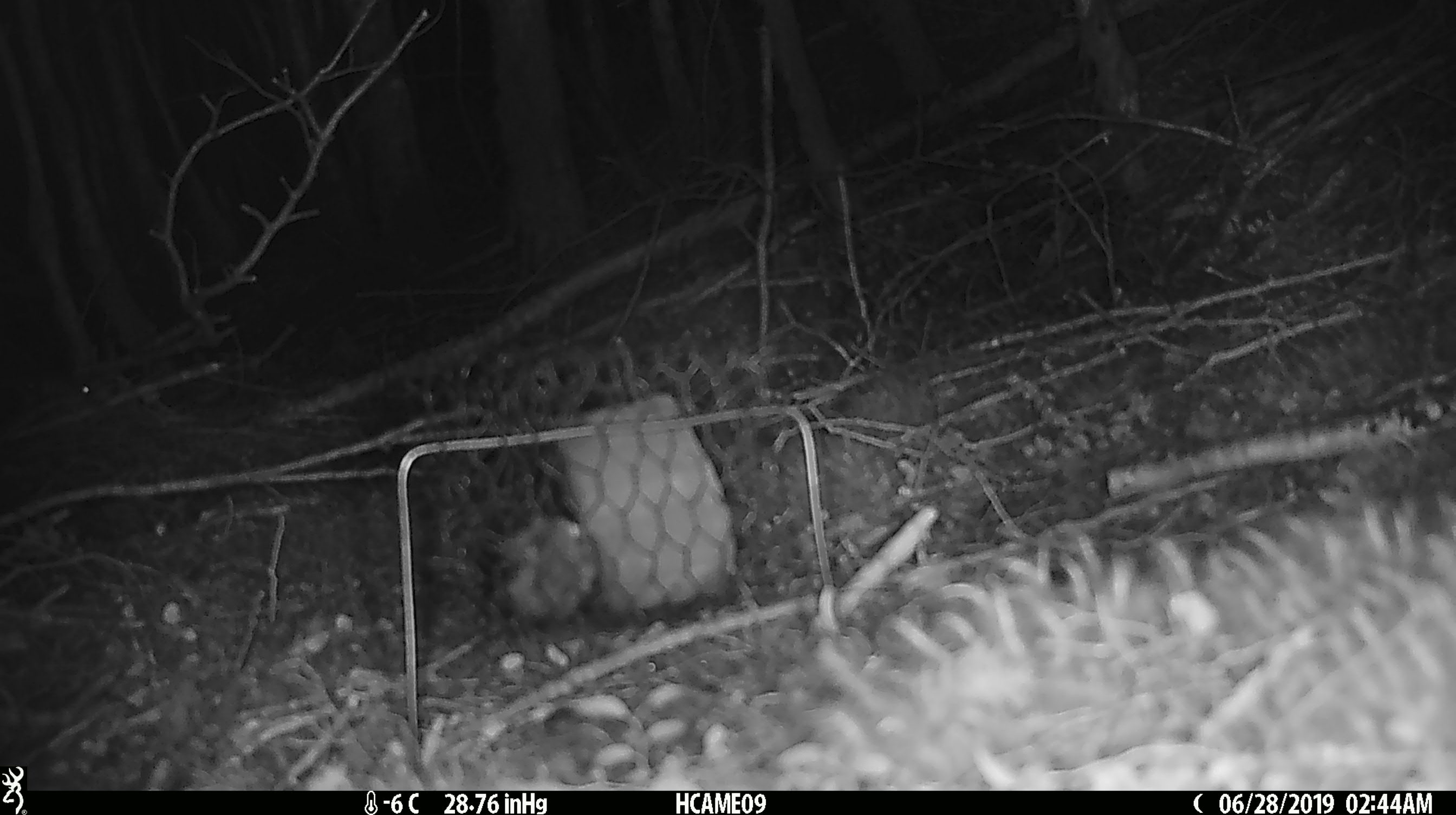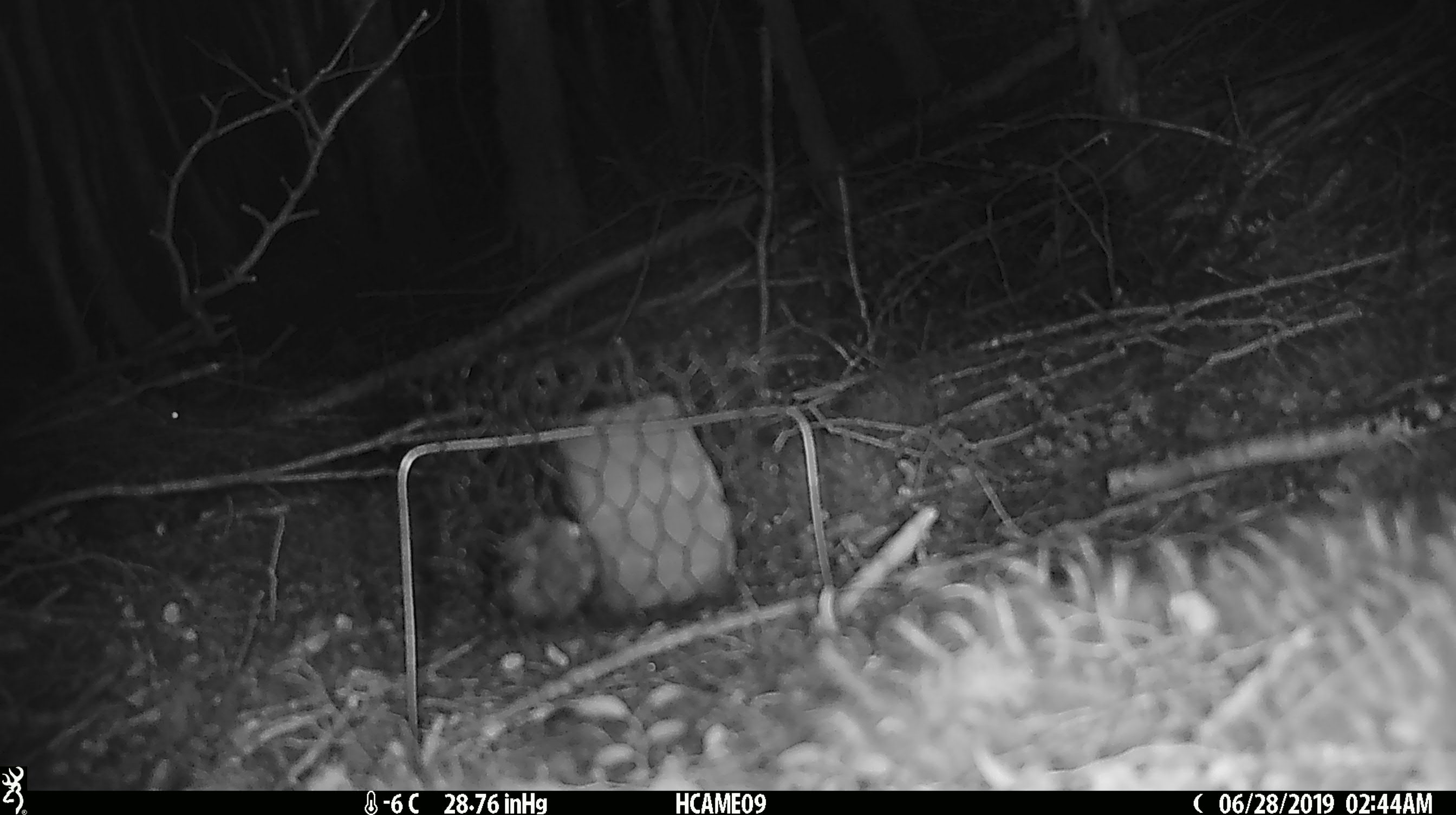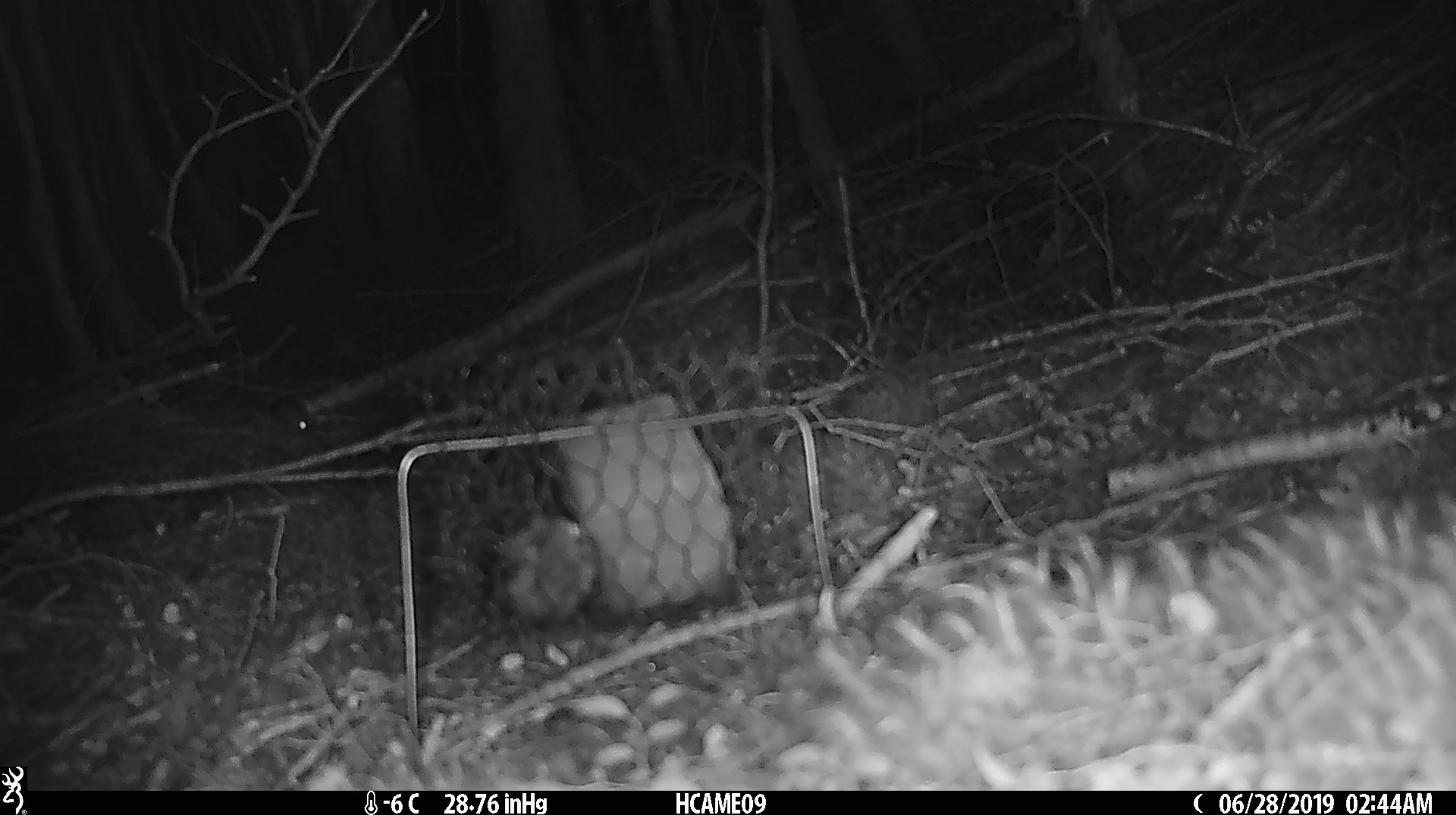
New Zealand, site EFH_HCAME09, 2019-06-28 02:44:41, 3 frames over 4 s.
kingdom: Animalia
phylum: Chordata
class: Mammalia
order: Rodentia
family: Muridae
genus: Mus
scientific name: Mus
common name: mouse